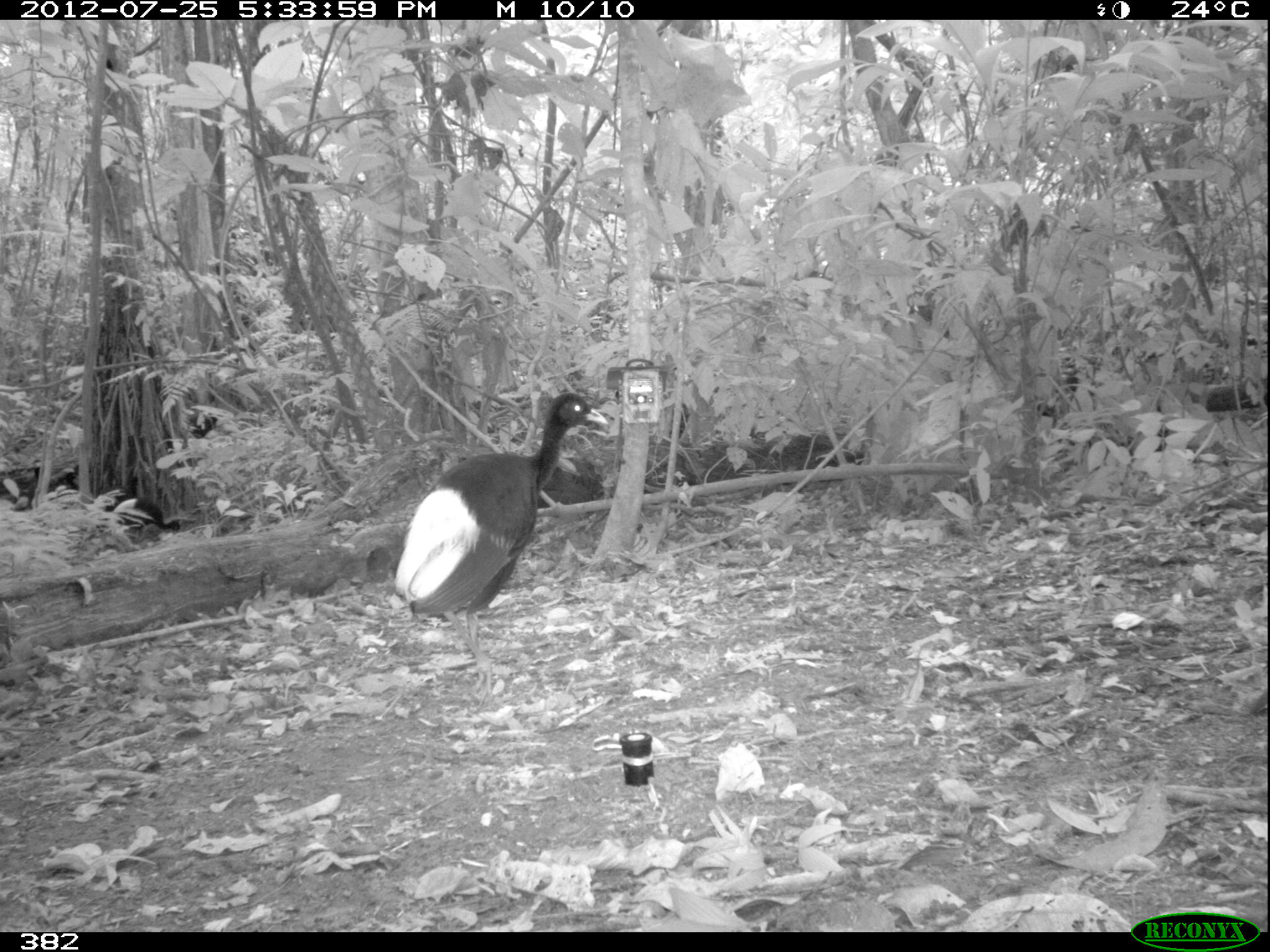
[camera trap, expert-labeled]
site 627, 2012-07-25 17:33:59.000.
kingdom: Animalia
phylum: Chordata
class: Aves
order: Gruiformes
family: Psophiidae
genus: Psophia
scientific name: Psophia leucoptera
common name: pale-winged trumpeter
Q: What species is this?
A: Psophia leucoptera (pale-winged trumpeter).